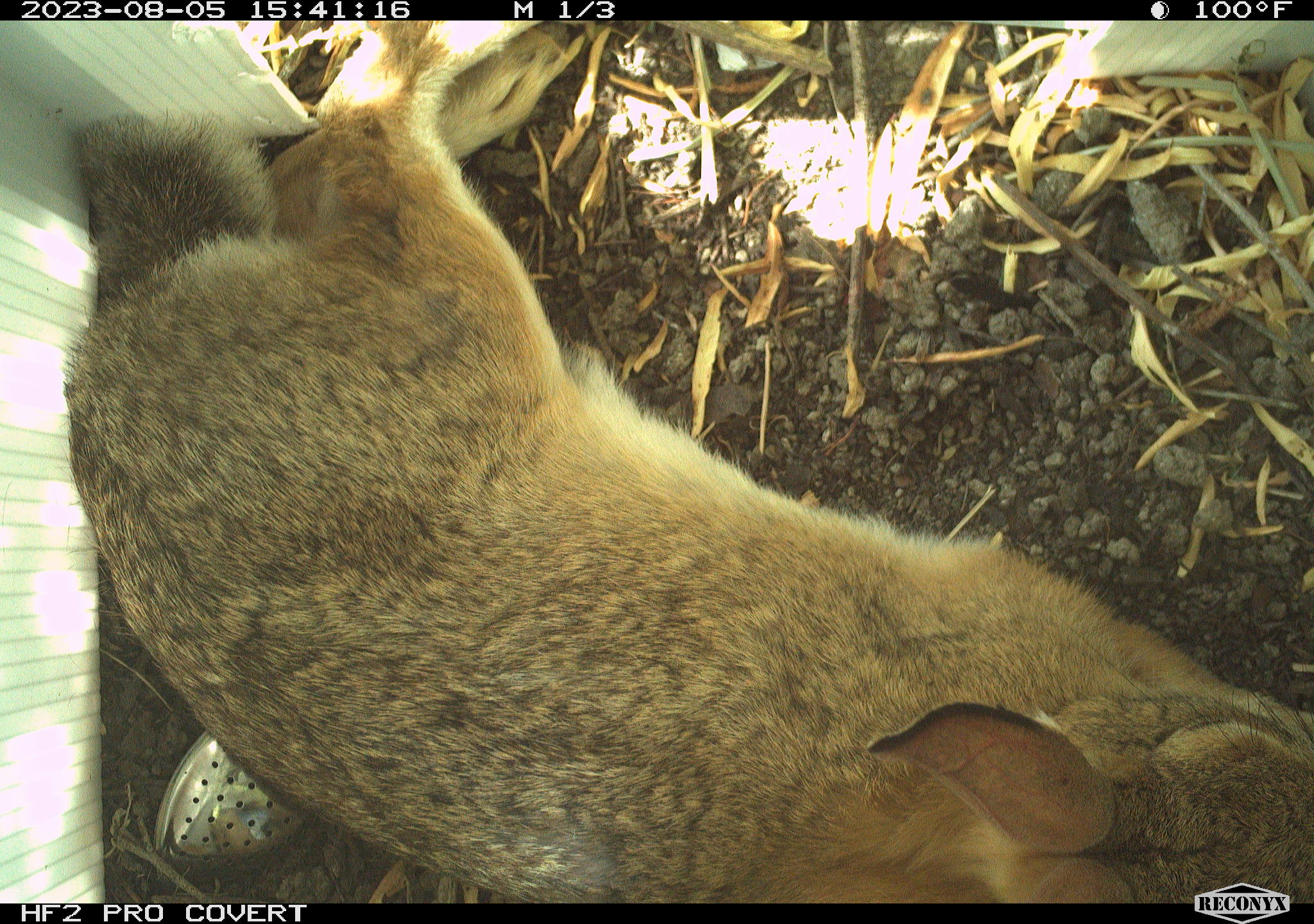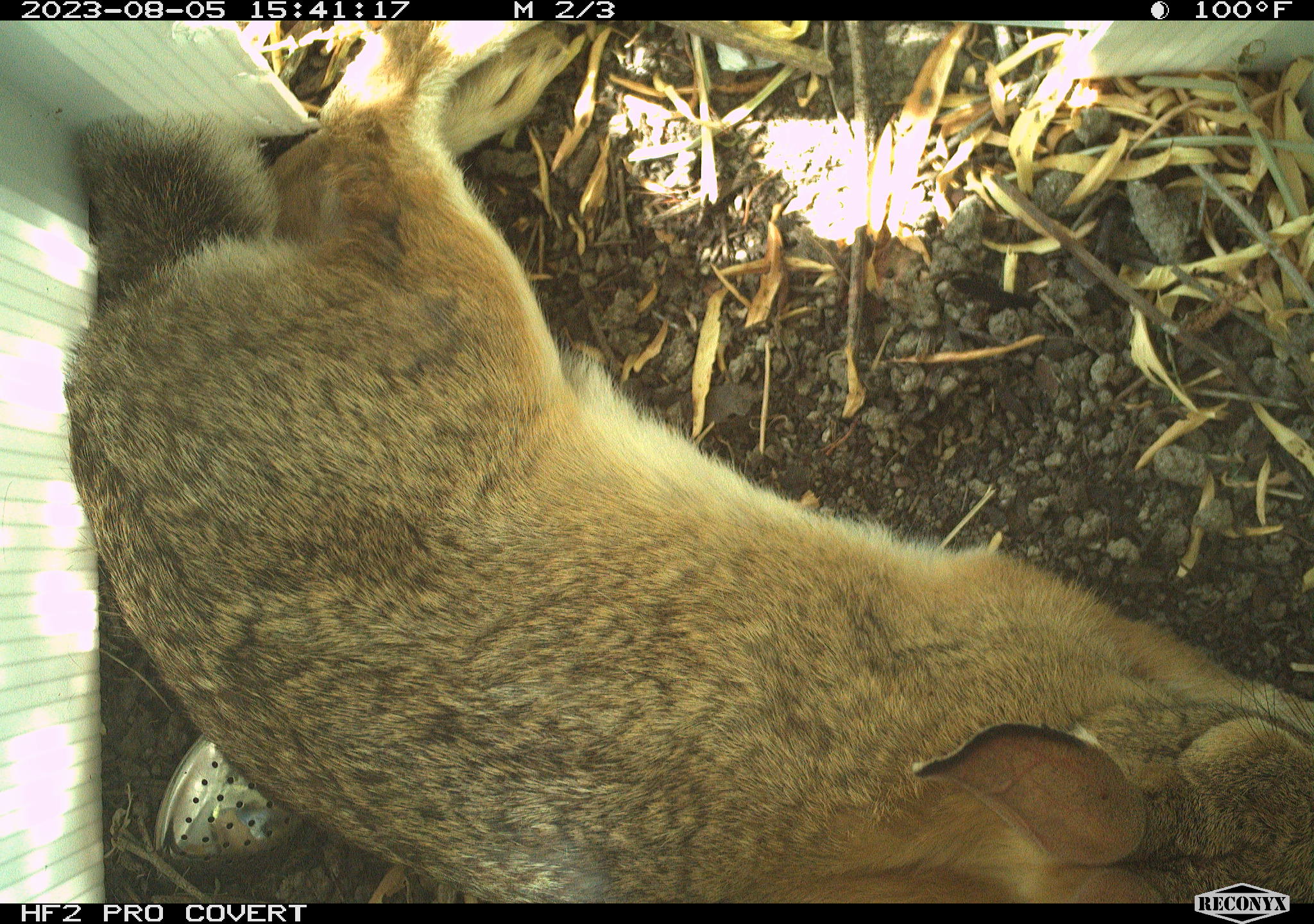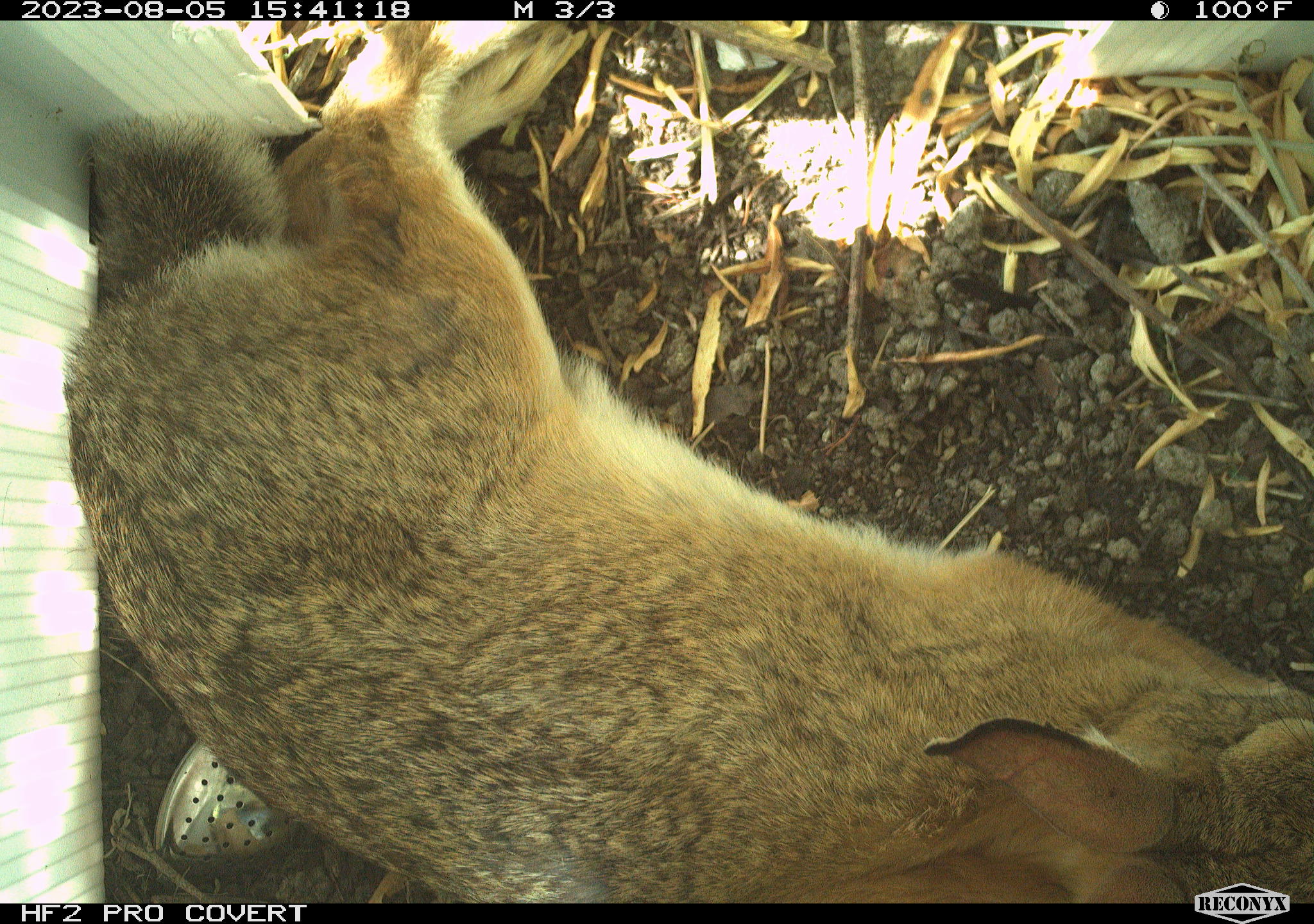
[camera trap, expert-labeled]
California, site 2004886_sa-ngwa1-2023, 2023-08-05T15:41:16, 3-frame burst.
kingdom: Animalia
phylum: Chordata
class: Mammalia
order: Lagomorpha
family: Leporidae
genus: Sylvilagus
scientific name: Sylvilagus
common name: cottontail rabbits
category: sylvilagus species